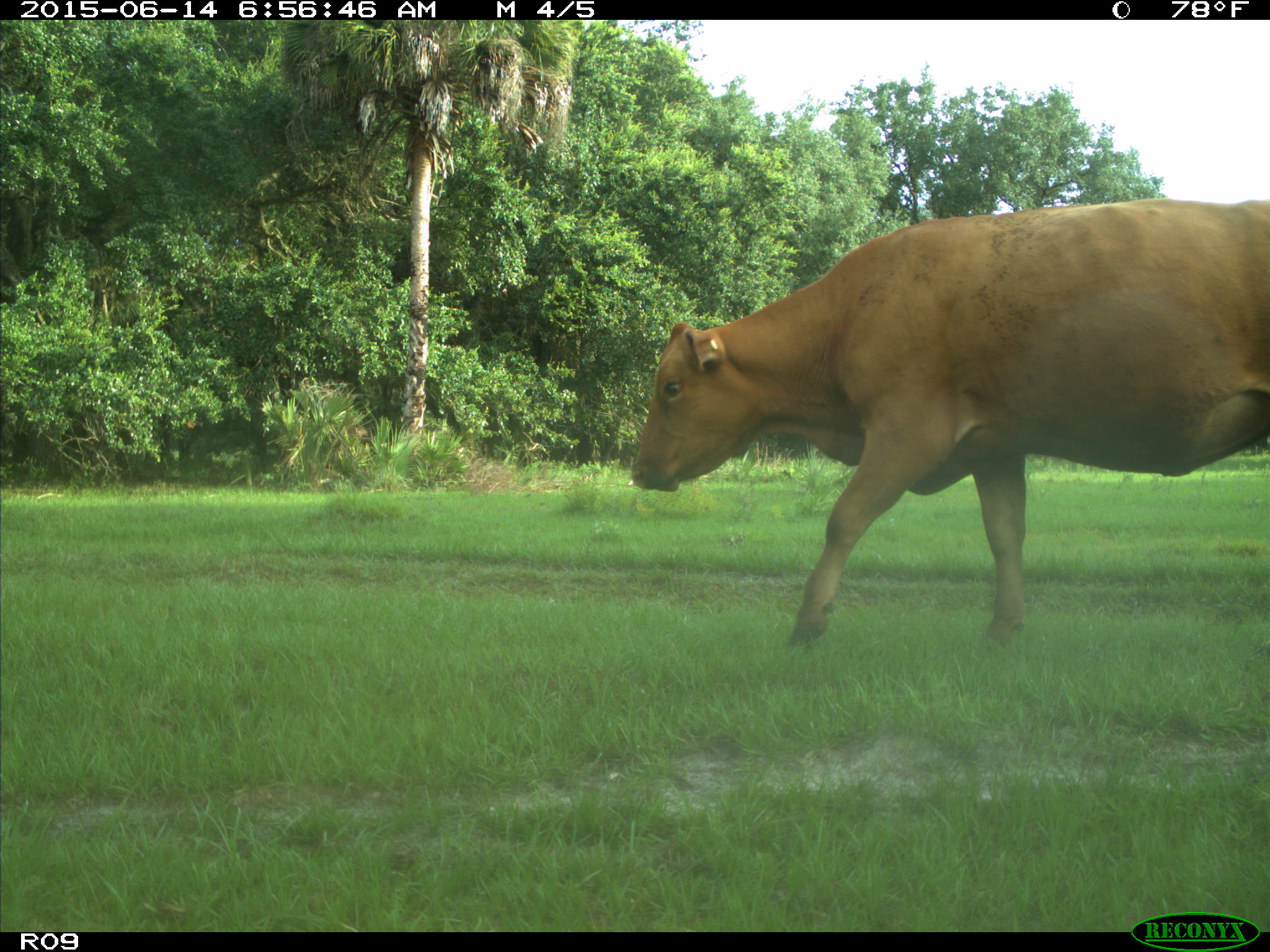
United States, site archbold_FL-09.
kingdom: Animalia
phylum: Chordata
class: Mammalia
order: Artiodactyla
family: Bovidae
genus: Bos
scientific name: Bos taurus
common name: domestic cow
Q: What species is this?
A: Bos taurus (domestic cow).